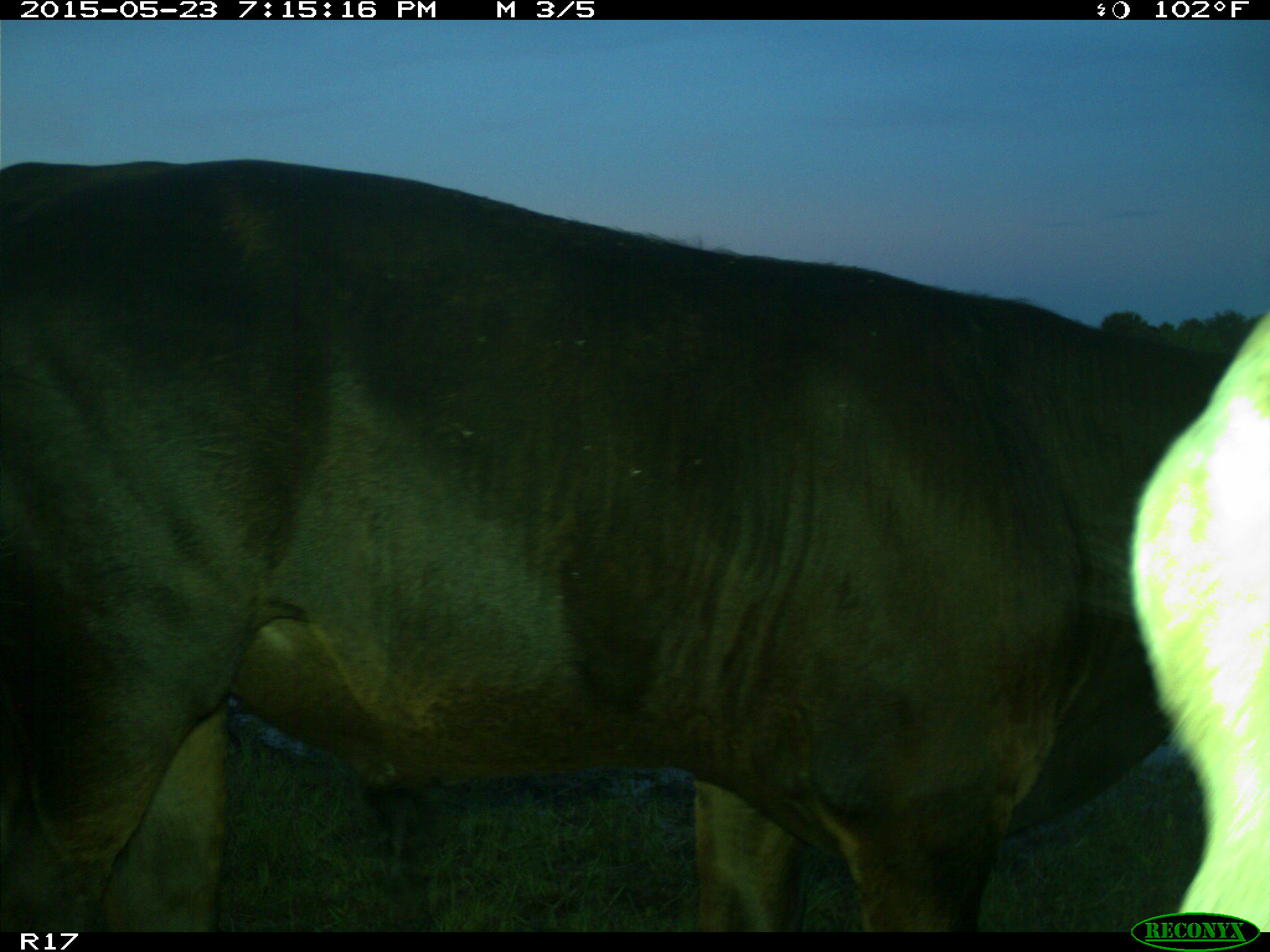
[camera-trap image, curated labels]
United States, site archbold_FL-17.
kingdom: Animalia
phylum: Chordata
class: Mammalia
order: Artiodactyla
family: Bovidae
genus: Bos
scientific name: Bos taurus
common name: domestic cow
Bos taurus (domestic cow).